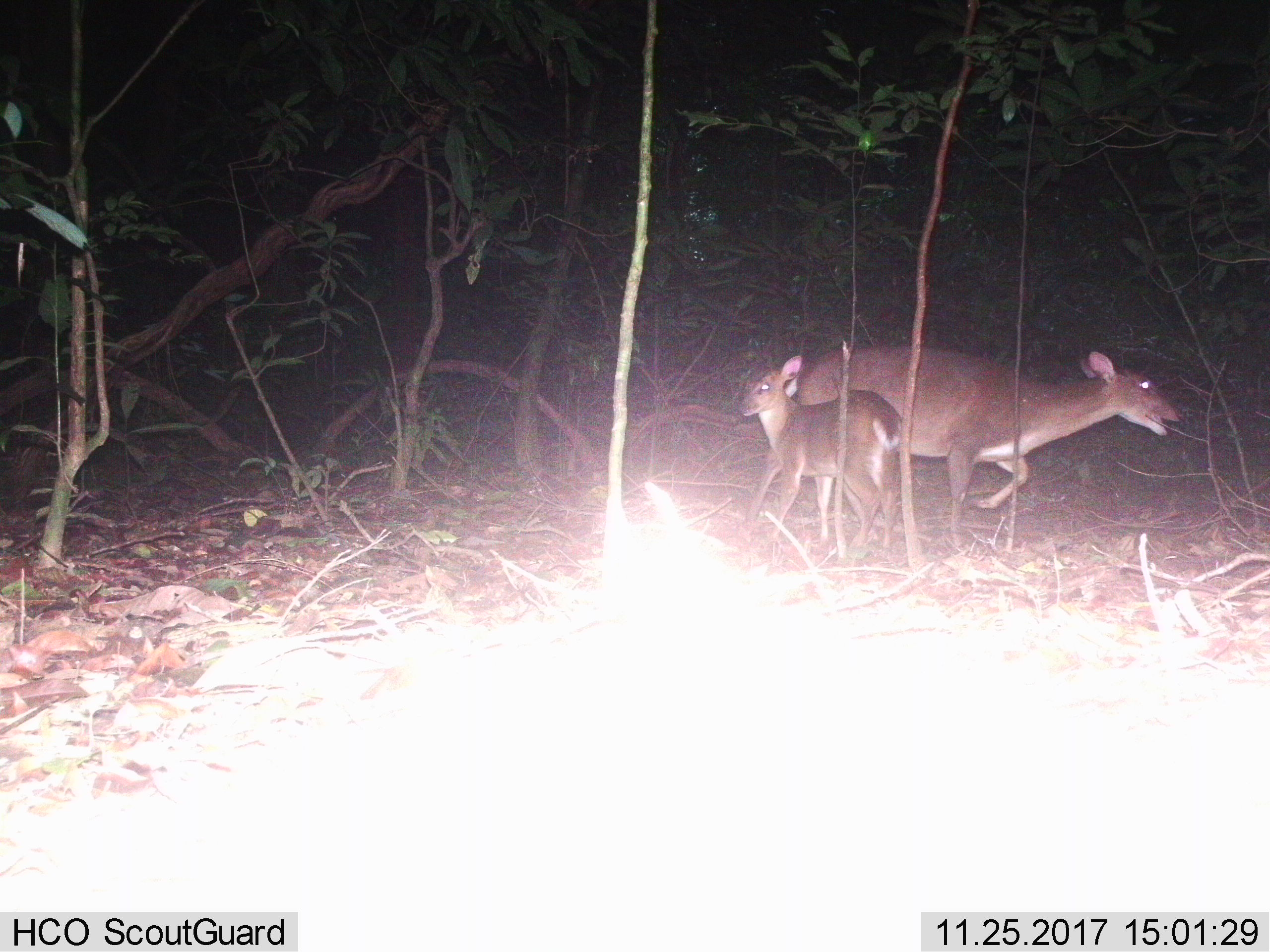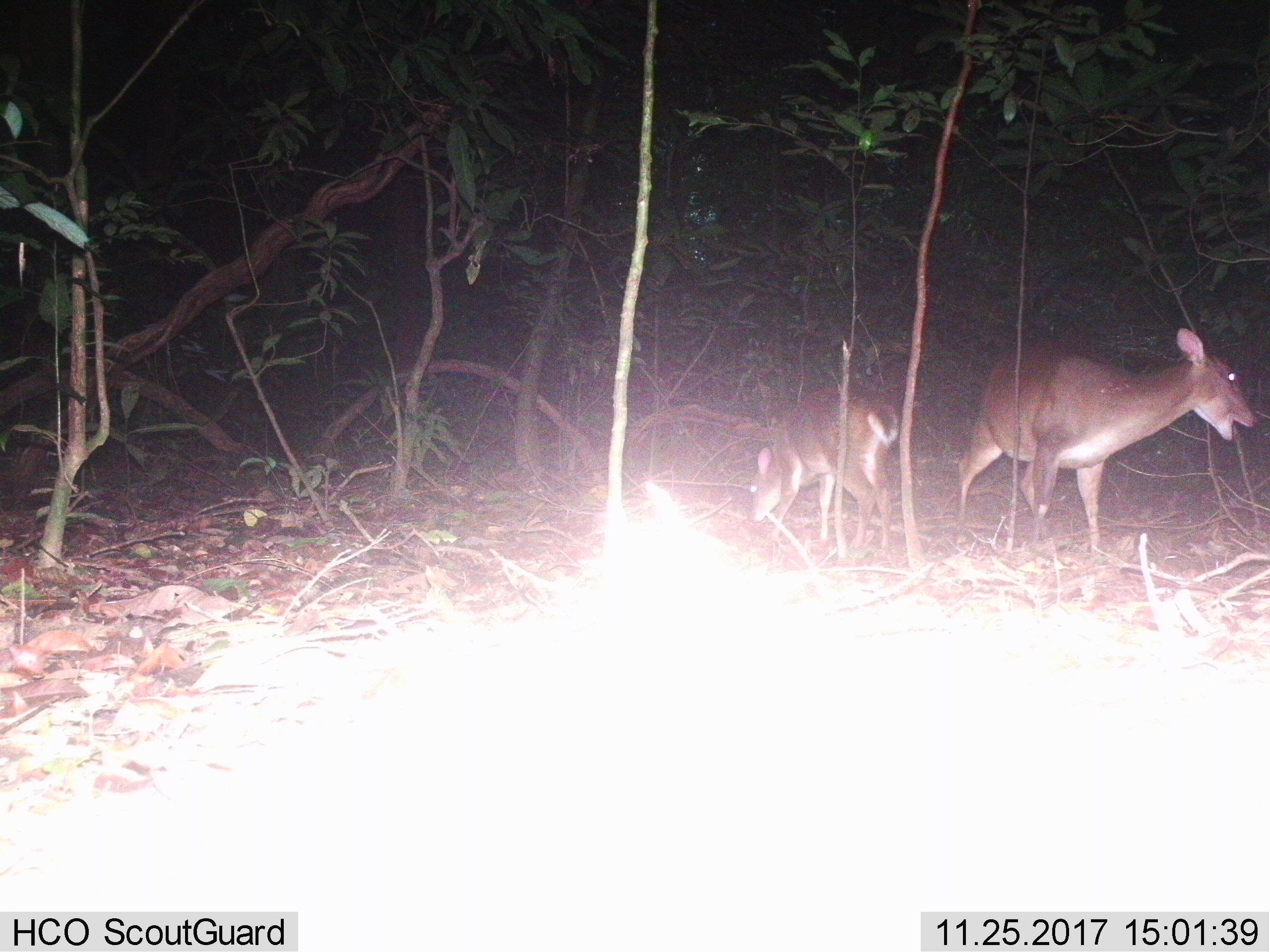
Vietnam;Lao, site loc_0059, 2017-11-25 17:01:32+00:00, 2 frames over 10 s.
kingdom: Animalia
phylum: Chordata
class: Mammalia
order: Artiodactyla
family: Cervidae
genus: Muntiacus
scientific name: Muntiacus vuquangensis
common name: large-antlered muntjac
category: large antlered muntjac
Large antlered muntjac (large-antlered muntjac) (Muntiacus vuquangensis). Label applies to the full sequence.